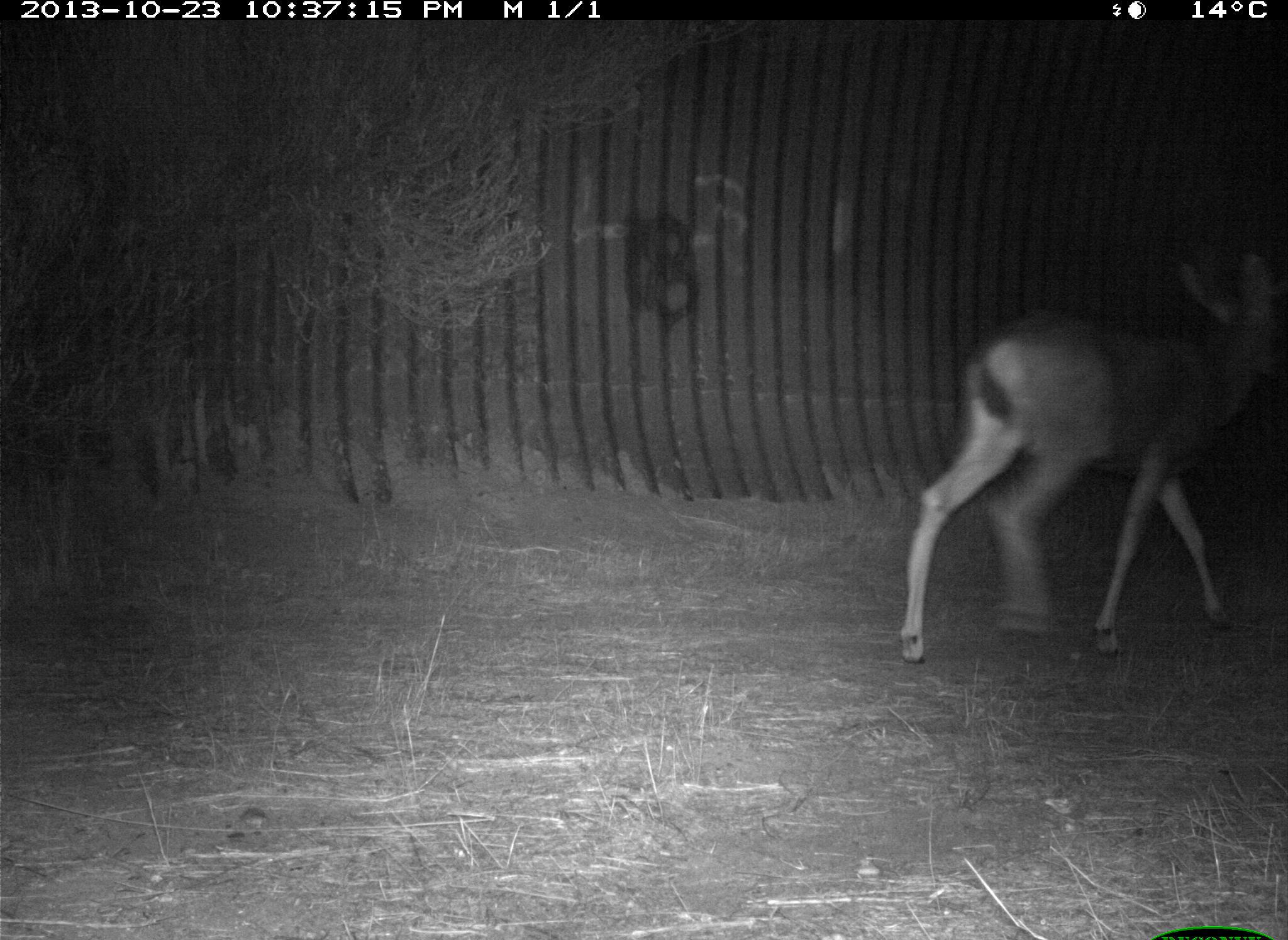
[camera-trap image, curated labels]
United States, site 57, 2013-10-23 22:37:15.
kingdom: Animalia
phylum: Chordata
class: Mammalia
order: Artiodactyla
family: Cervidae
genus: Odocoileus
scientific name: Odocoileus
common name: deer